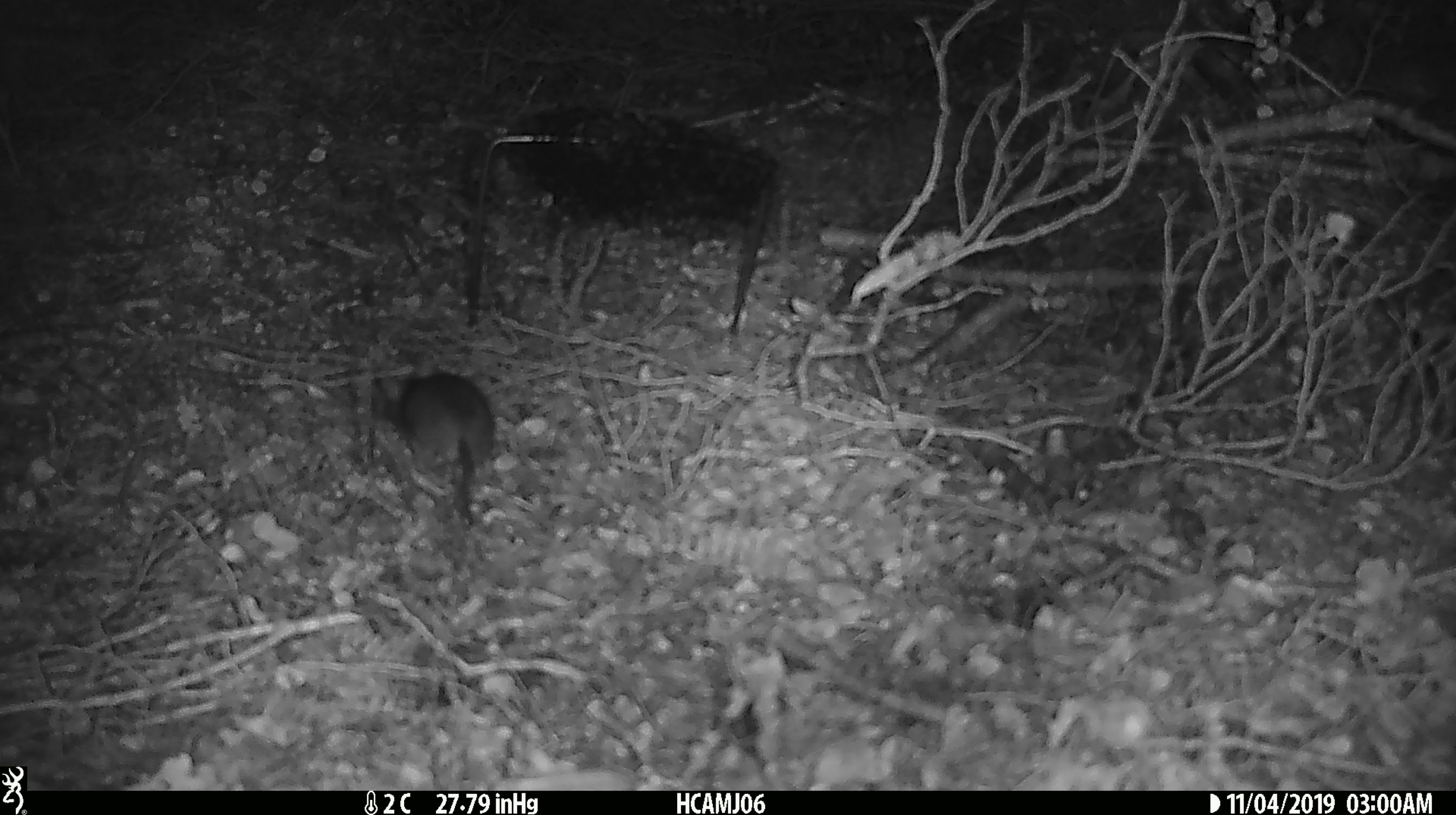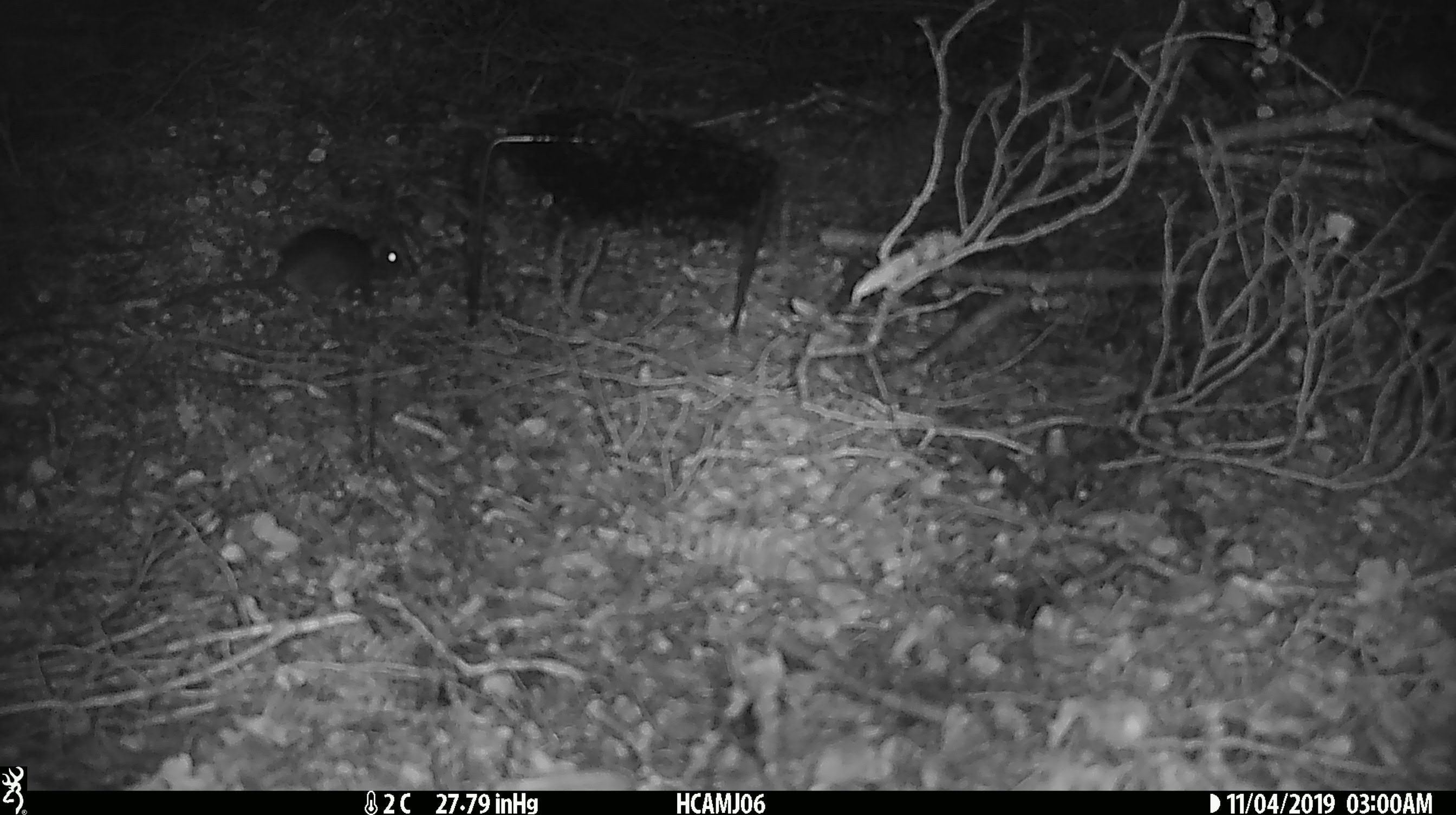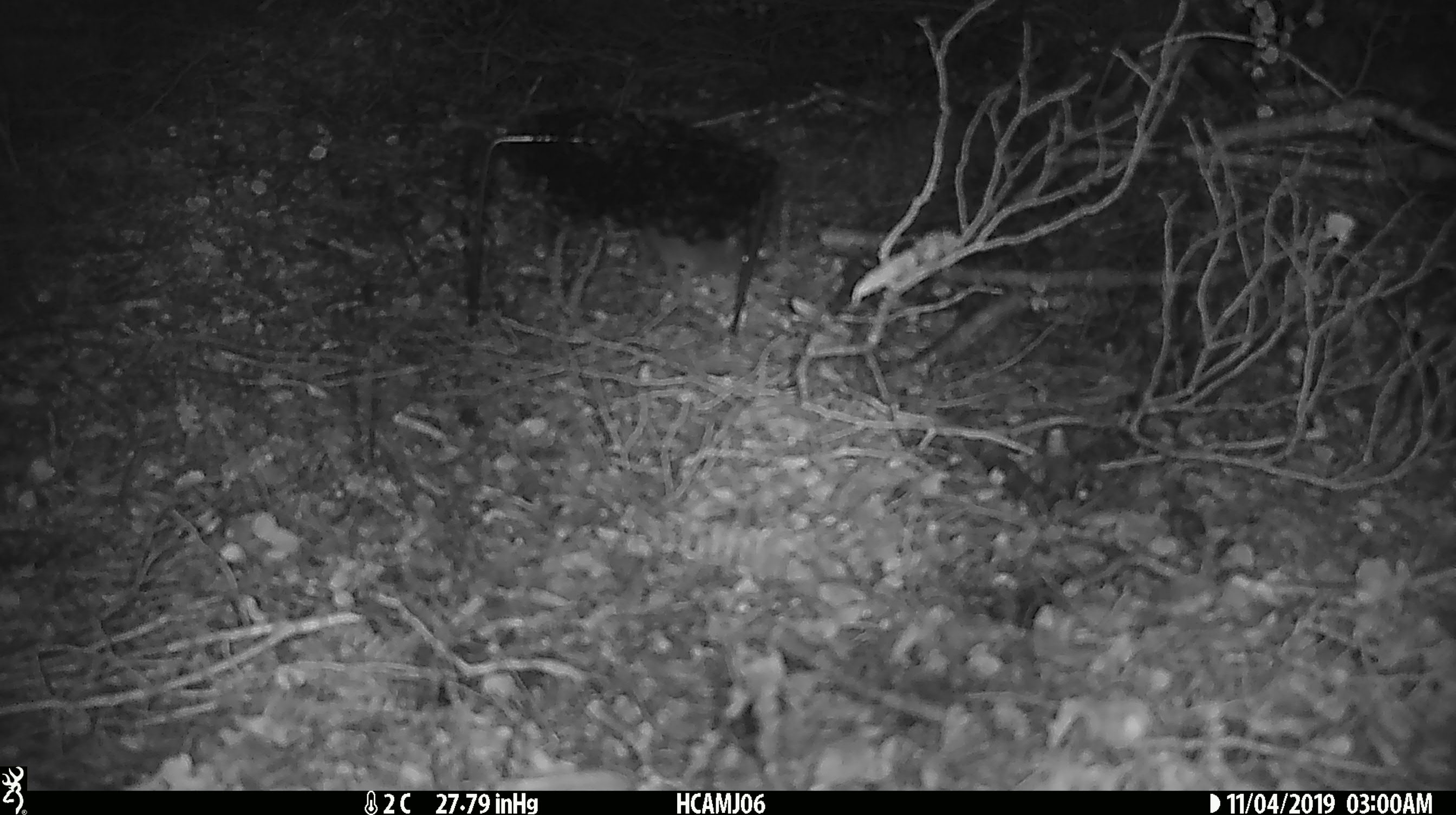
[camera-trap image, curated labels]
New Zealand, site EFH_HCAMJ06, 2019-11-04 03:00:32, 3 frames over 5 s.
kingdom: Animalia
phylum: Chordata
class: Mammalia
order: Rodentia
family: Muridae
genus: Mus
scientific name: Mus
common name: mouse